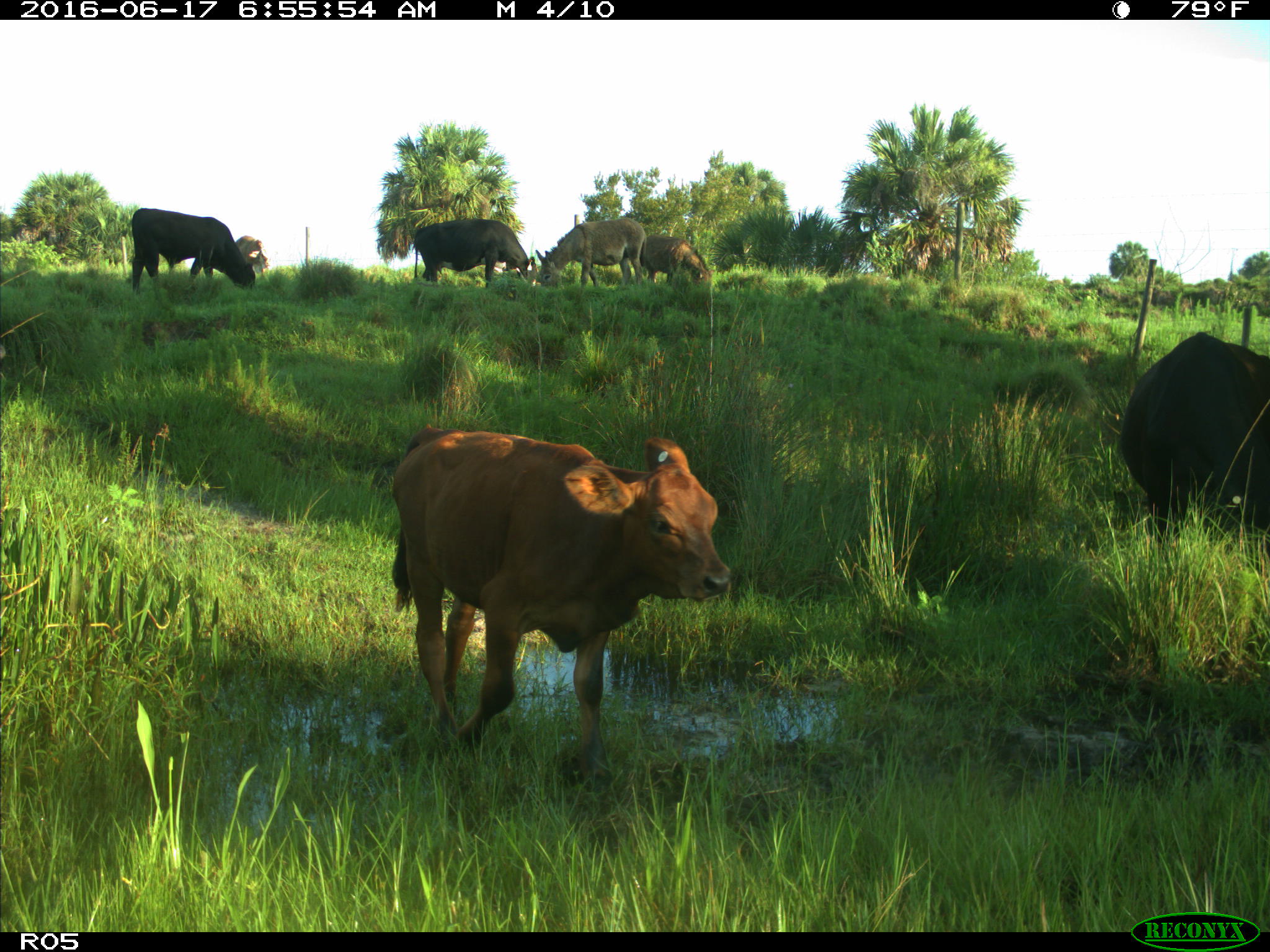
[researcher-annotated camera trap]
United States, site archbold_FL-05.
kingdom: Animalia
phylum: Chordata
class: Mammalia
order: Artiodactyla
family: Bovidae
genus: Bos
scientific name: Bos taurus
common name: domestic cow